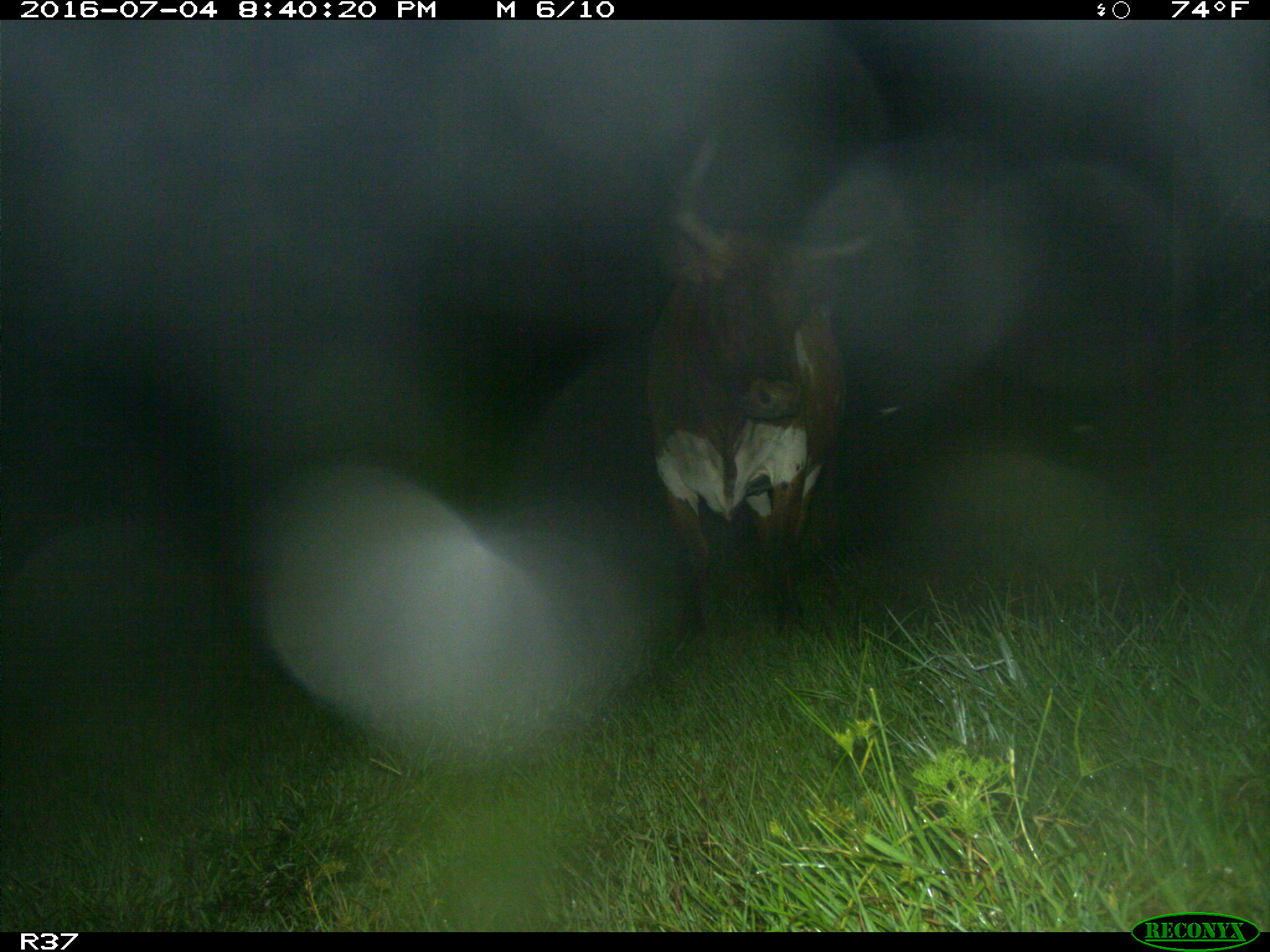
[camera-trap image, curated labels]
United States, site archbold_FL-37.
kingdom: Animalia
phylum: Chordata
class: Mammalia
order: Artiodactyla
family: Bovidae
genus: Bos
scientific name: Bos taurus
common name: domestic cow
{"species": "Bos taurus (domestic cow)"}